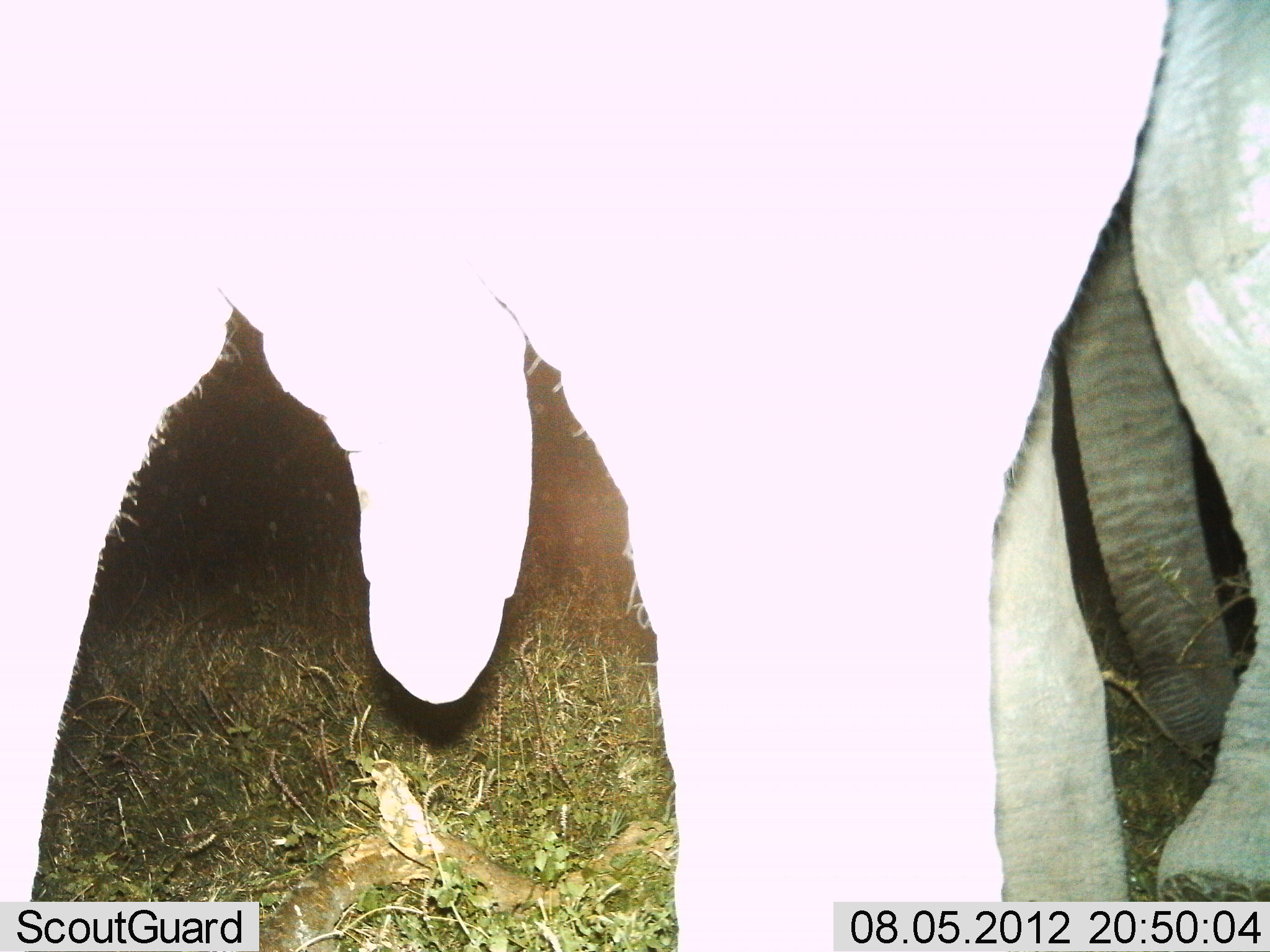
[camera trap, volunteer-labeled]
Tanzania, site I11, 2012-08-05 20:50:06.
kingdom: Animalia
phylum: Chordata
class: Mammalia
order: Proboscidea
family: Elephantidae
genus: Loxodonta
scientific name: Loxodonta africana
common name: african bush elephant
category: elephant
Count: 2.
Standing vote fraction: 70%.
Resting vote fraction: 0%.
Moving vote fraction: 40%.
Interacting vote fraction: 0%.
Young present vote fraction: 0%.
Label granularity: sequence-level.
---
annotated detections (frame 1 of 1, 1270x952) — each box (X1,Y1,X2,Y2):
animal: (2,0,1269,951)